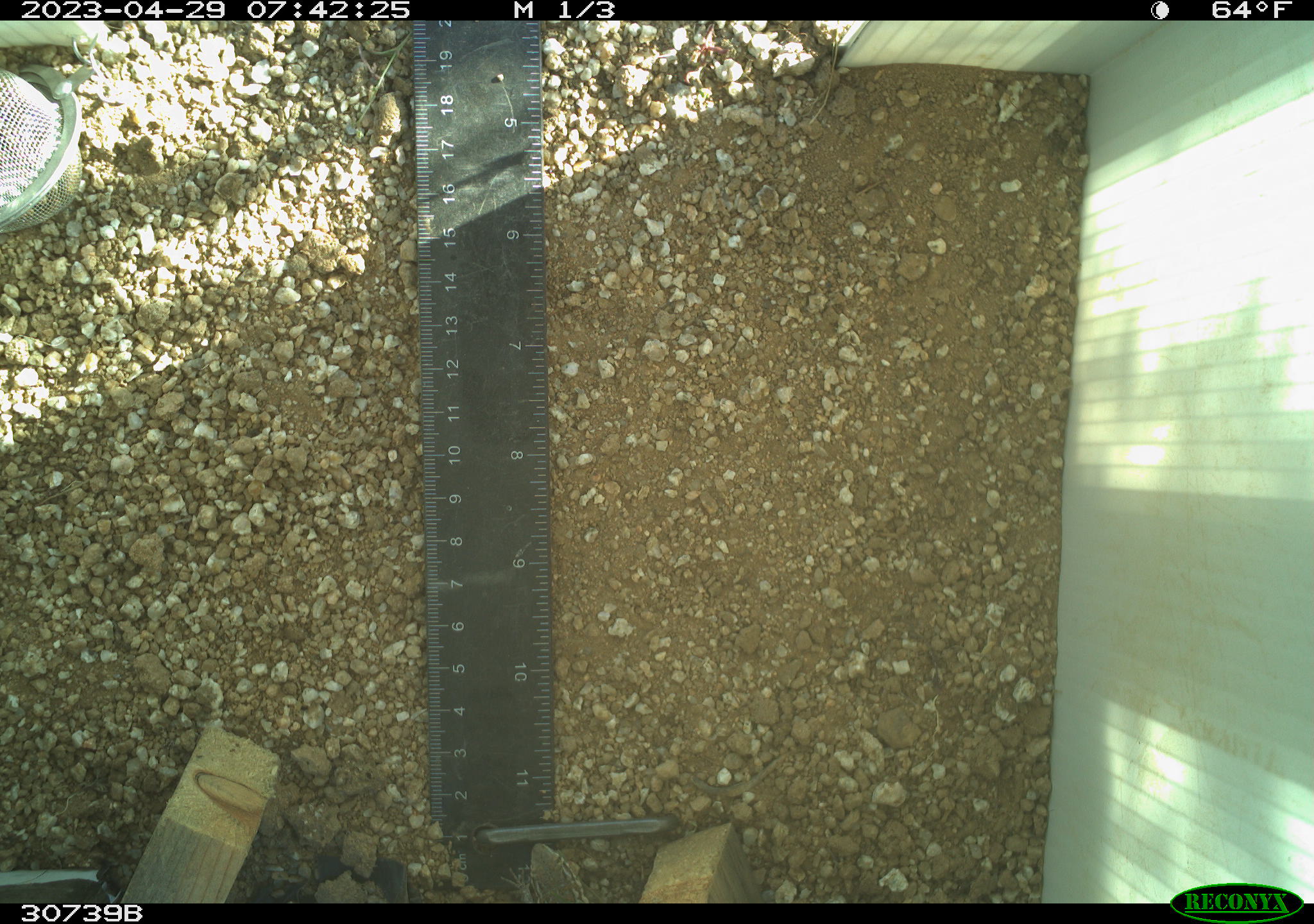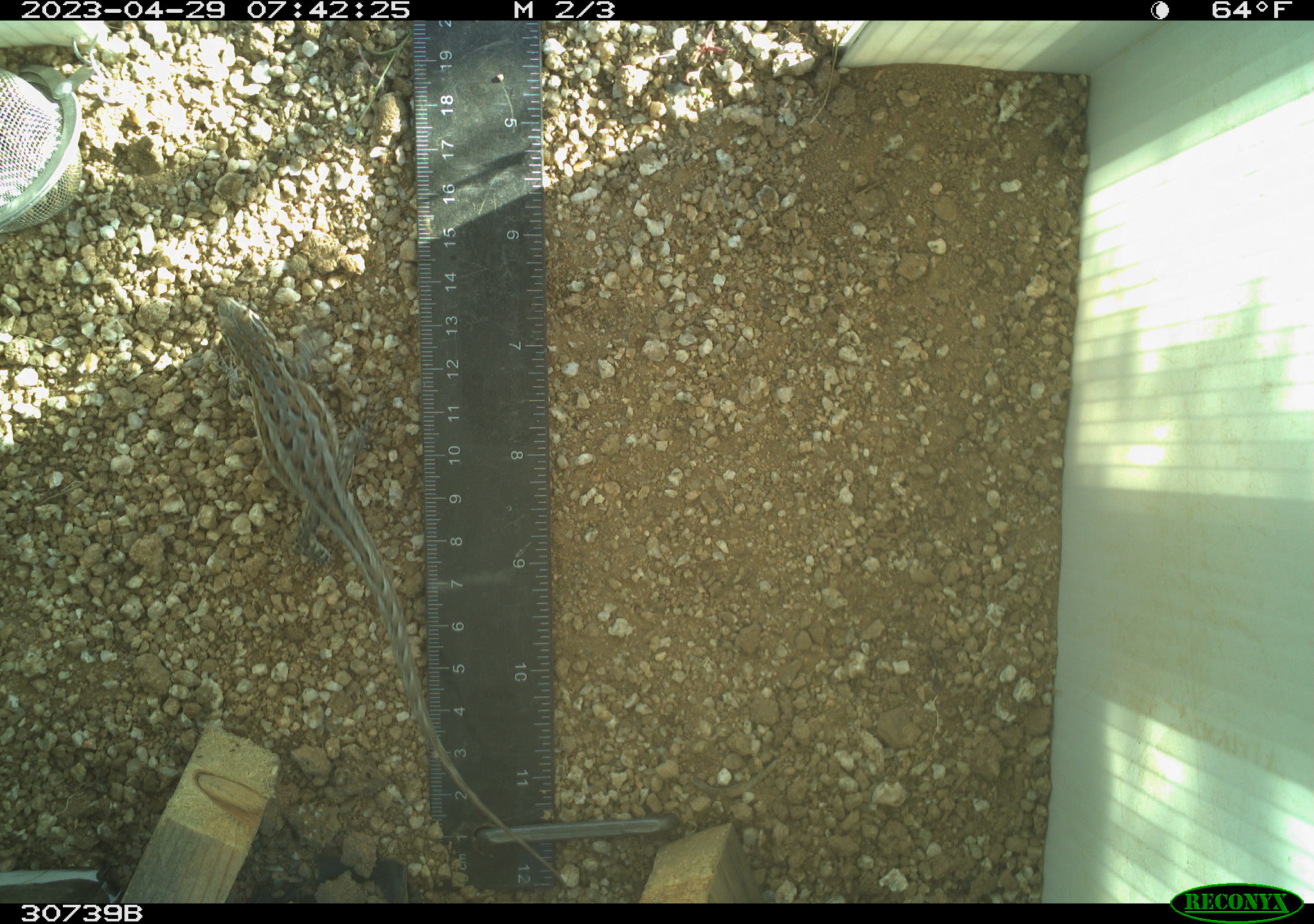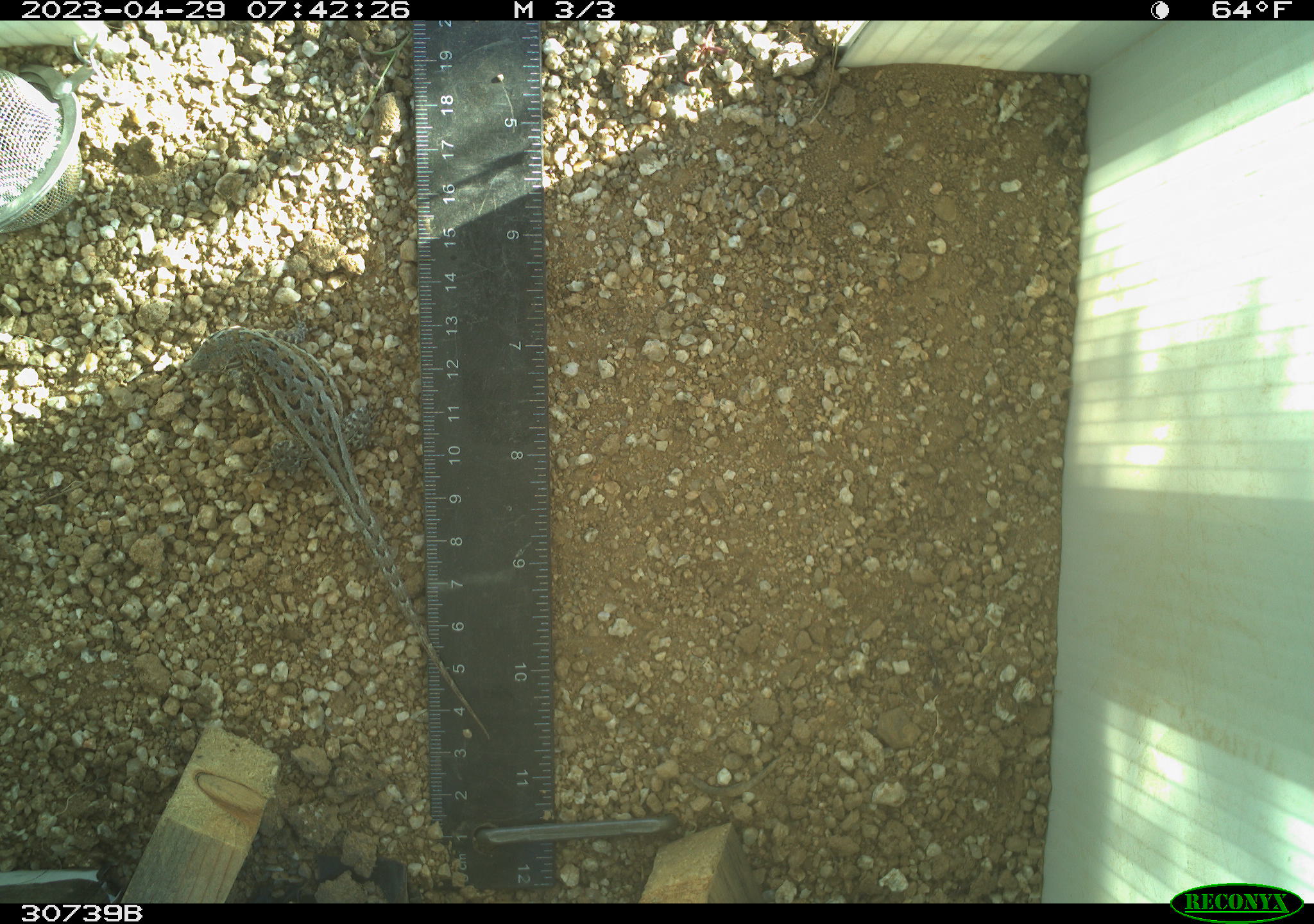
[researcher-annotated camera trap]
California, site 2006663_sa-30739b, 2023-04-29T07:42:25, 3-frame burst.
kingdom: Animalia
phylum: Chordata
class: Reptilia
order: Squamata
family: Phrynosomatidae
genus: Uta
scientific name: Uta stansburiana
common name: common side-blotched lizard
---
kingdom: Animalia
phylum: Chordata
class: Reptilia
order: Squamata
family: Phrynosomatidae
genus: Sceloporus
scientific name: Sceloporus graciosus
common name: common sagebrush lizard